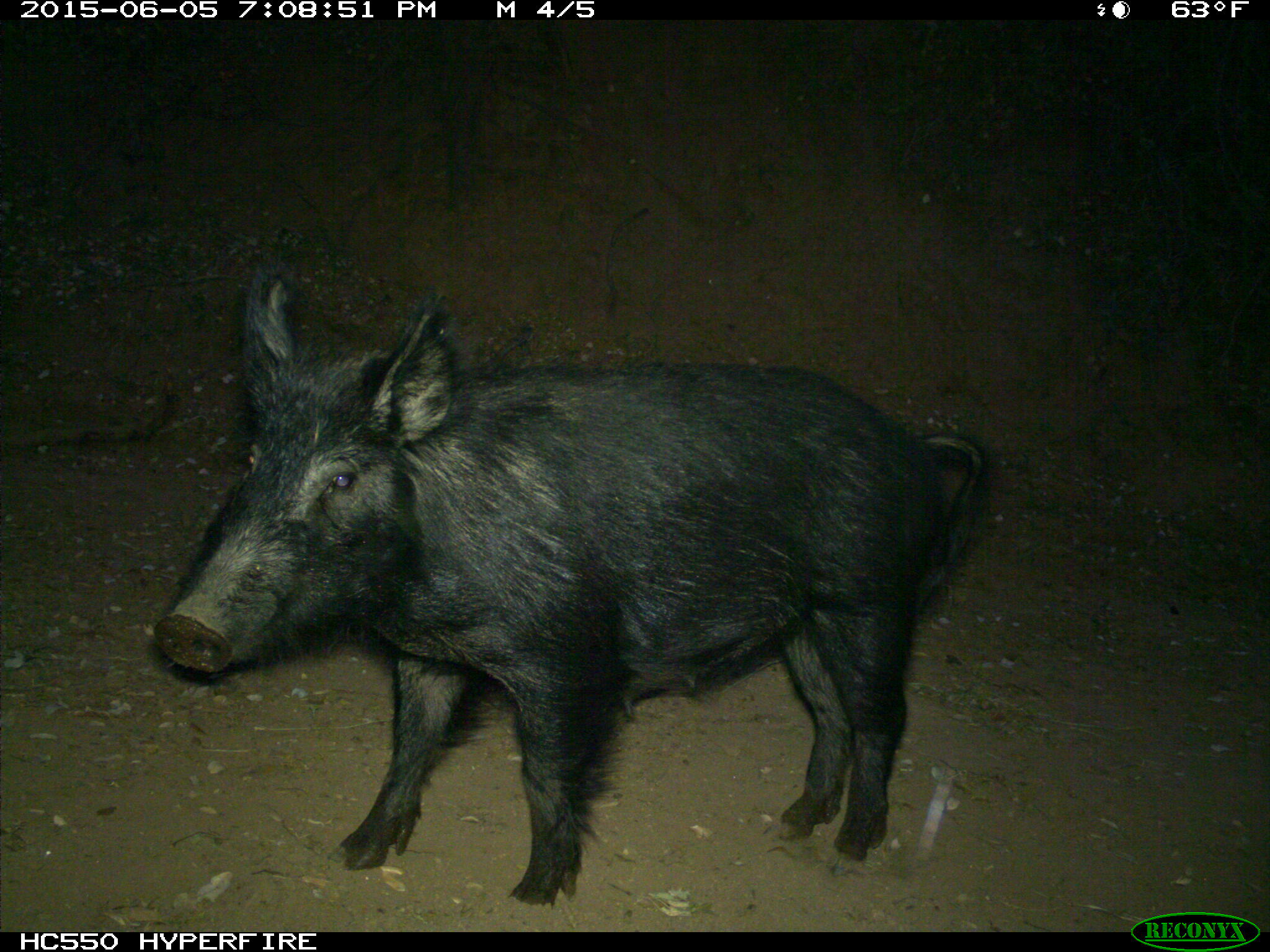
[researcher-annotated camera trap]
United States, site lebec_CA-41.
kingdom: Animalia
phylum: Chordata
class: Mammalia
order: Artiodactyla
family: Suidae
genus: Sus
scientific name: Sus scrofa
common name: wild boar